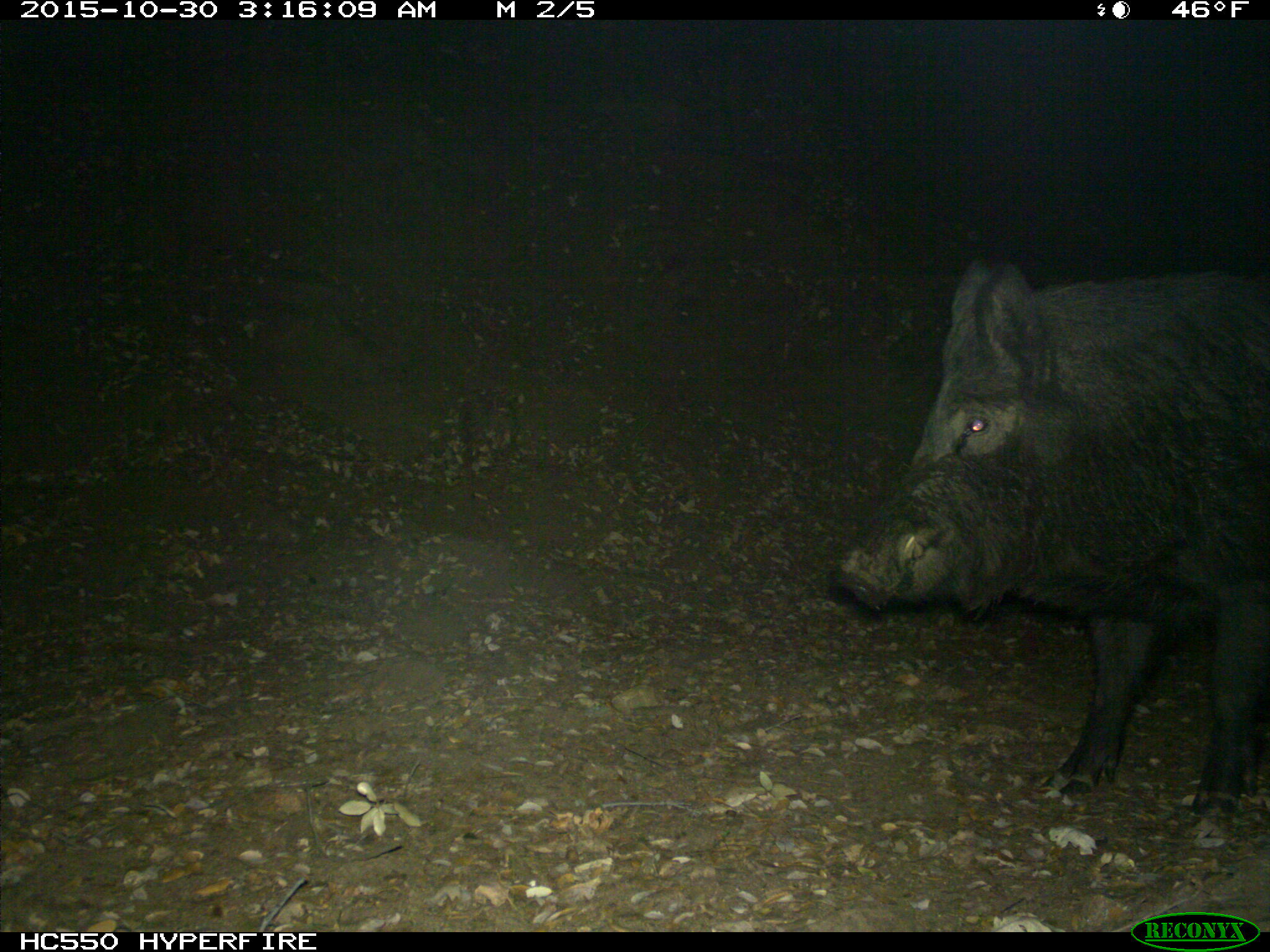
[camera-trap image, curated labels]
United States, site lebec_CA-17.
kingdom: Animalia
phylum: Chordata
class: Mammalia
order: Artiodactyla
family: Suidae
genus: Sus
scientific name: Sus scrofa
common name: wild boar